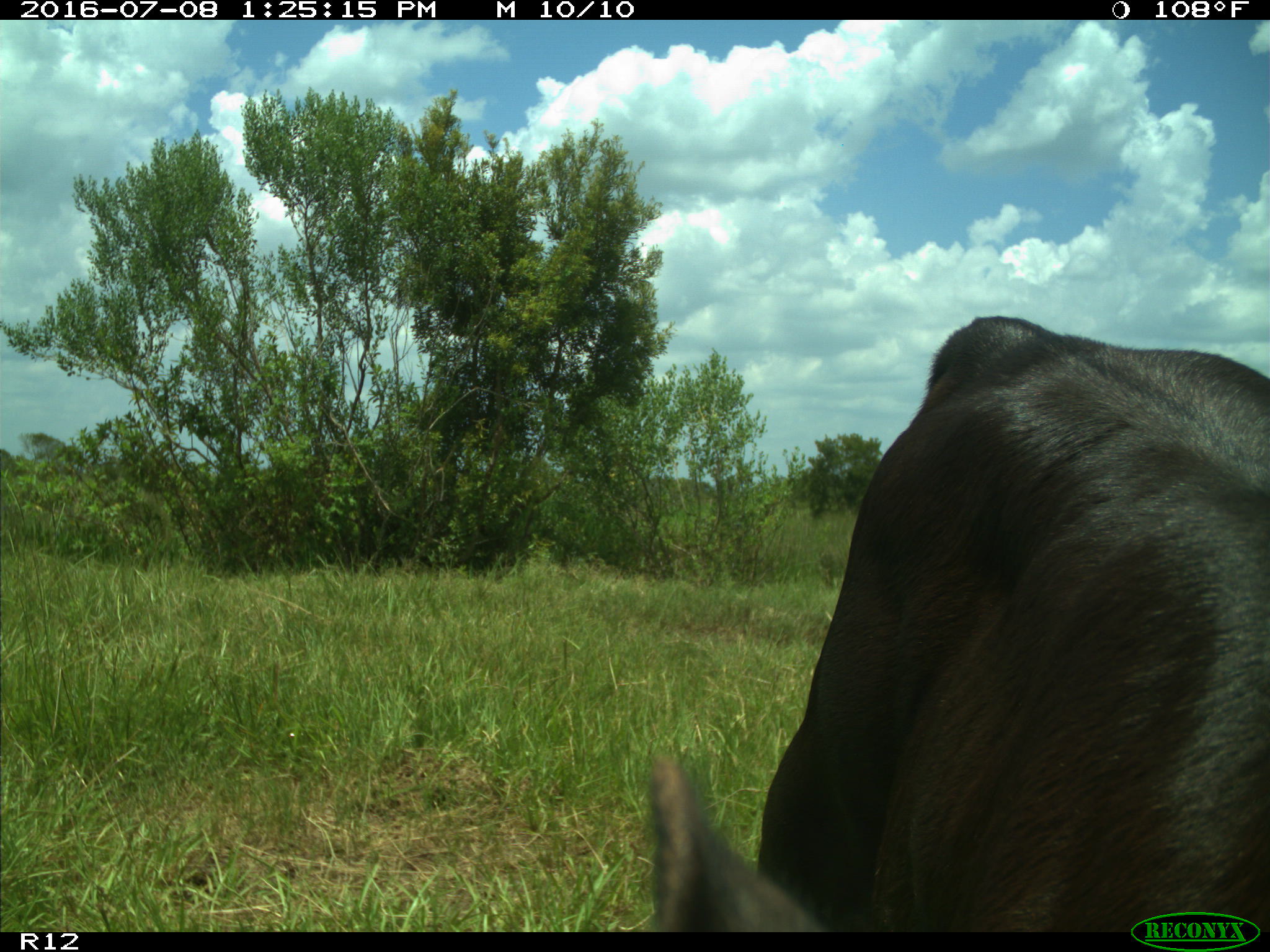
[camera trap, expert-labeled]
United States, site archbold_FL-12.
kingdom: Animalia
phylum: Chordata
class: Mammalia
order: Artiodactyla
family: Bovidae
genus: Bos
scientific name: Bos taurus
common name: domestic cow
Bos taurus (domestic cow).